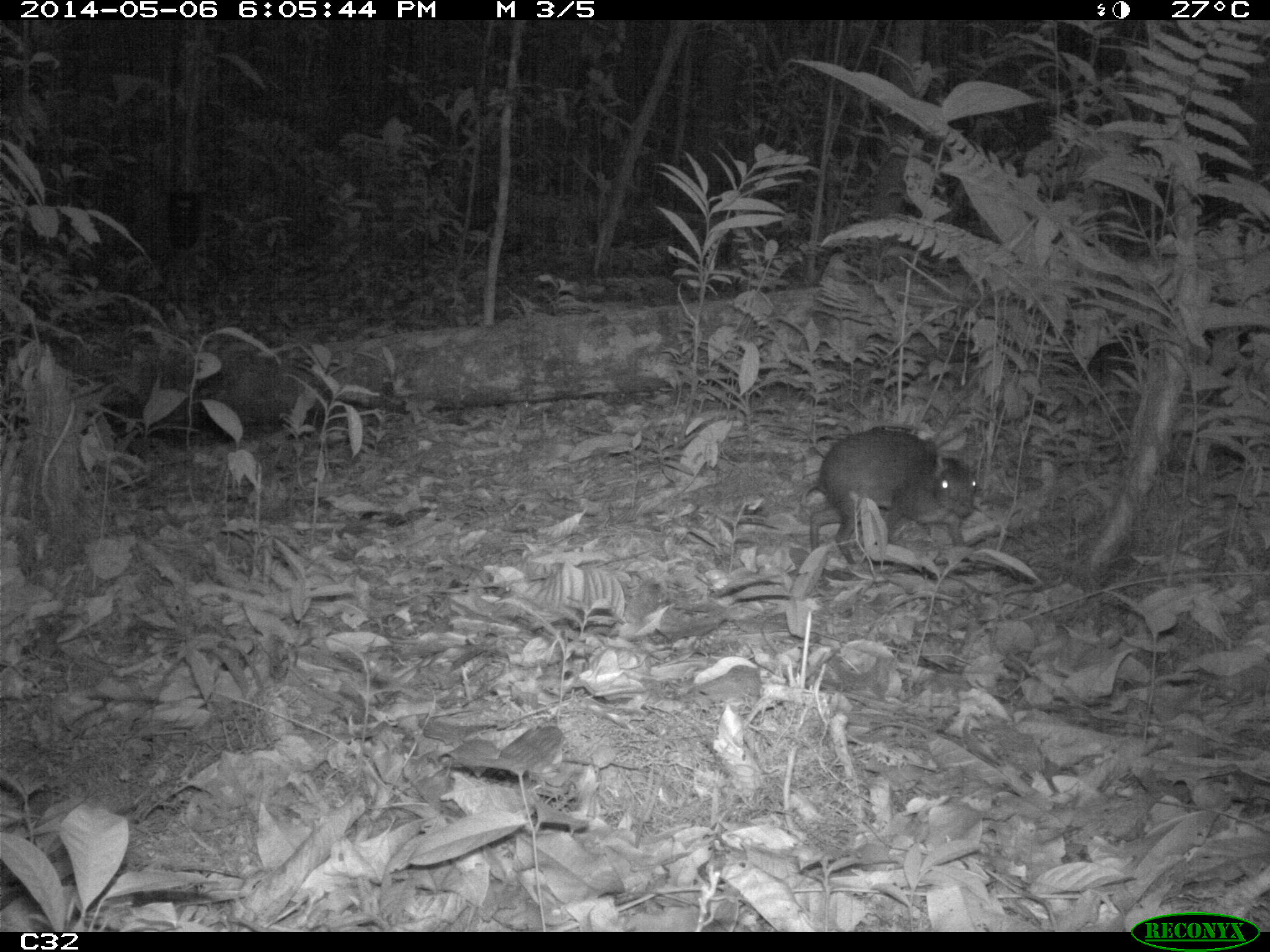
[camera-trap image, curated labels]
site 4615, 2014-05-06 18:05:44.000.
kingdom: Animalia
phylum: Chordata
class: Mammalia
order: Rodentia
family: Dasyproctidae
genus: Myoprocta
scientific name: Myoprocta pratti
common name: green acouchi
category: myoprocta pratii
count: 1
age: adult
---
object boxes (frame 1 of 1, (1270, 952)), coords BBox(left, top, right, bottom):
myoprocta pratii: BBox(800, 426, 979, 562)